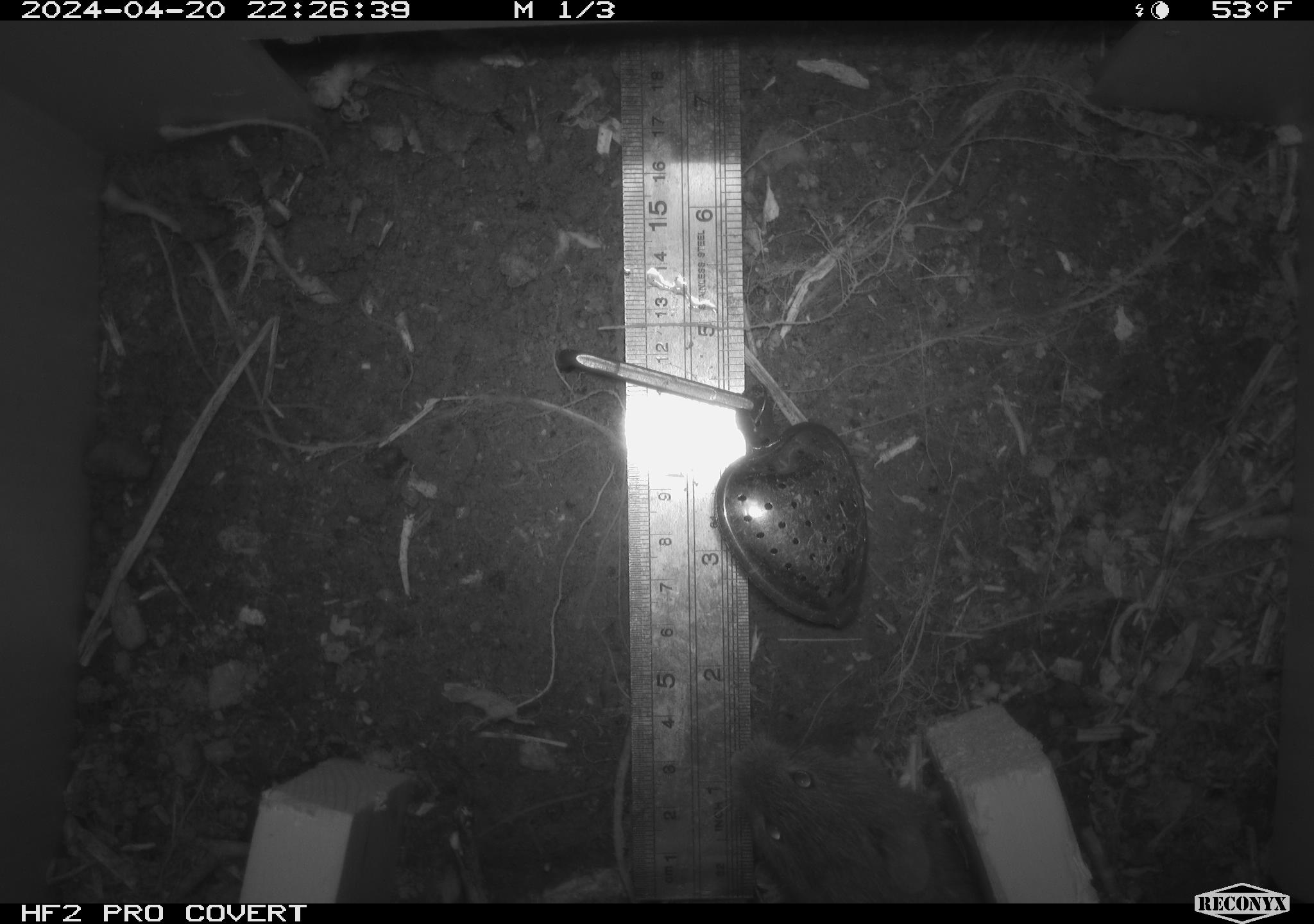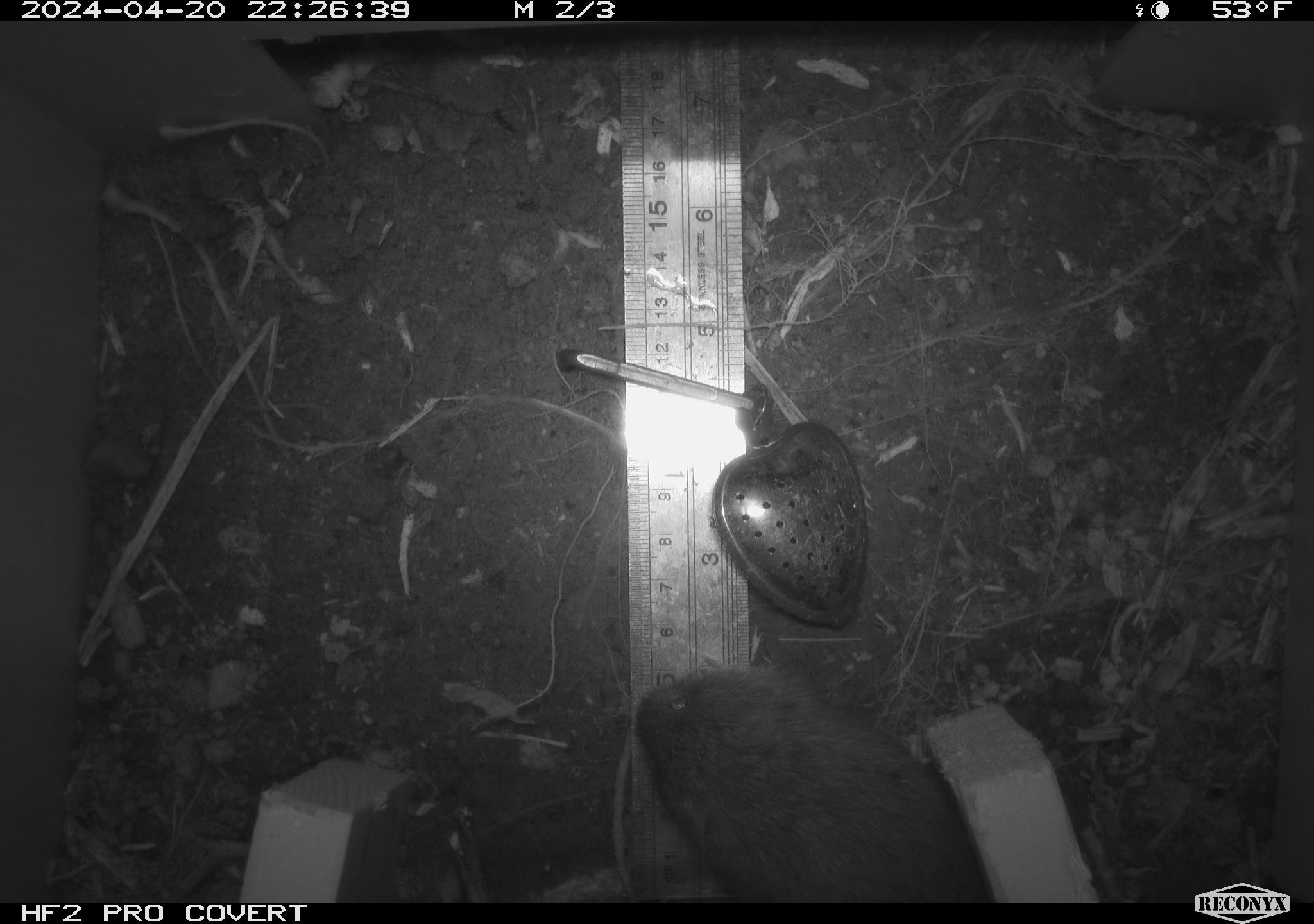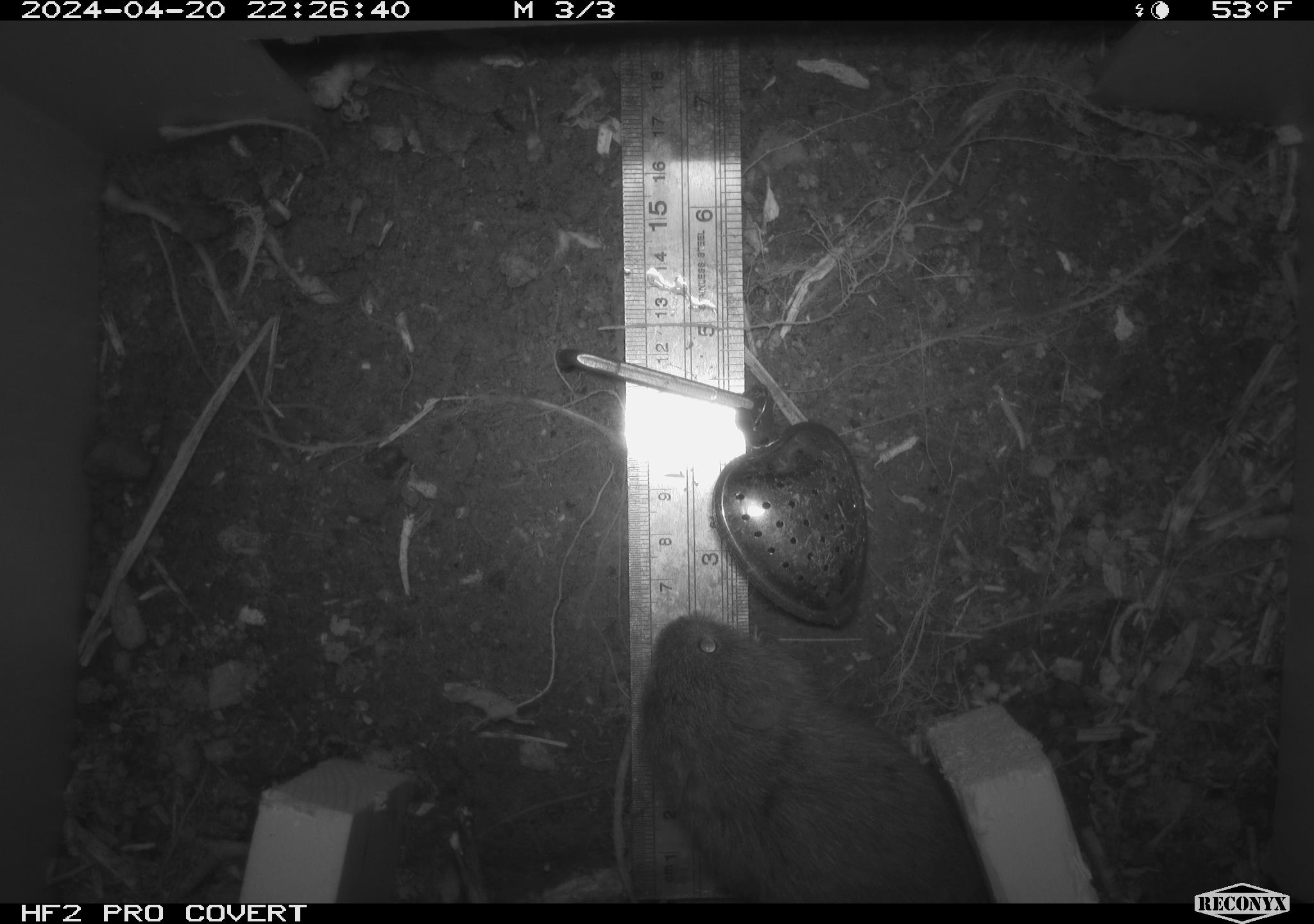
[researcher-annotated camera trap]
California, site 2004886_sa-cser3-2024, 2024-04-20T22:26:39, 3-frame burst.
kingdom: Animalia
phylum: Chordata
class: Mammalia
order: Rodentia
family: Cricetidae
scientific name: Cricetidae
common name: hamsters, voles, lemmings, and allies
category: cricetidae family